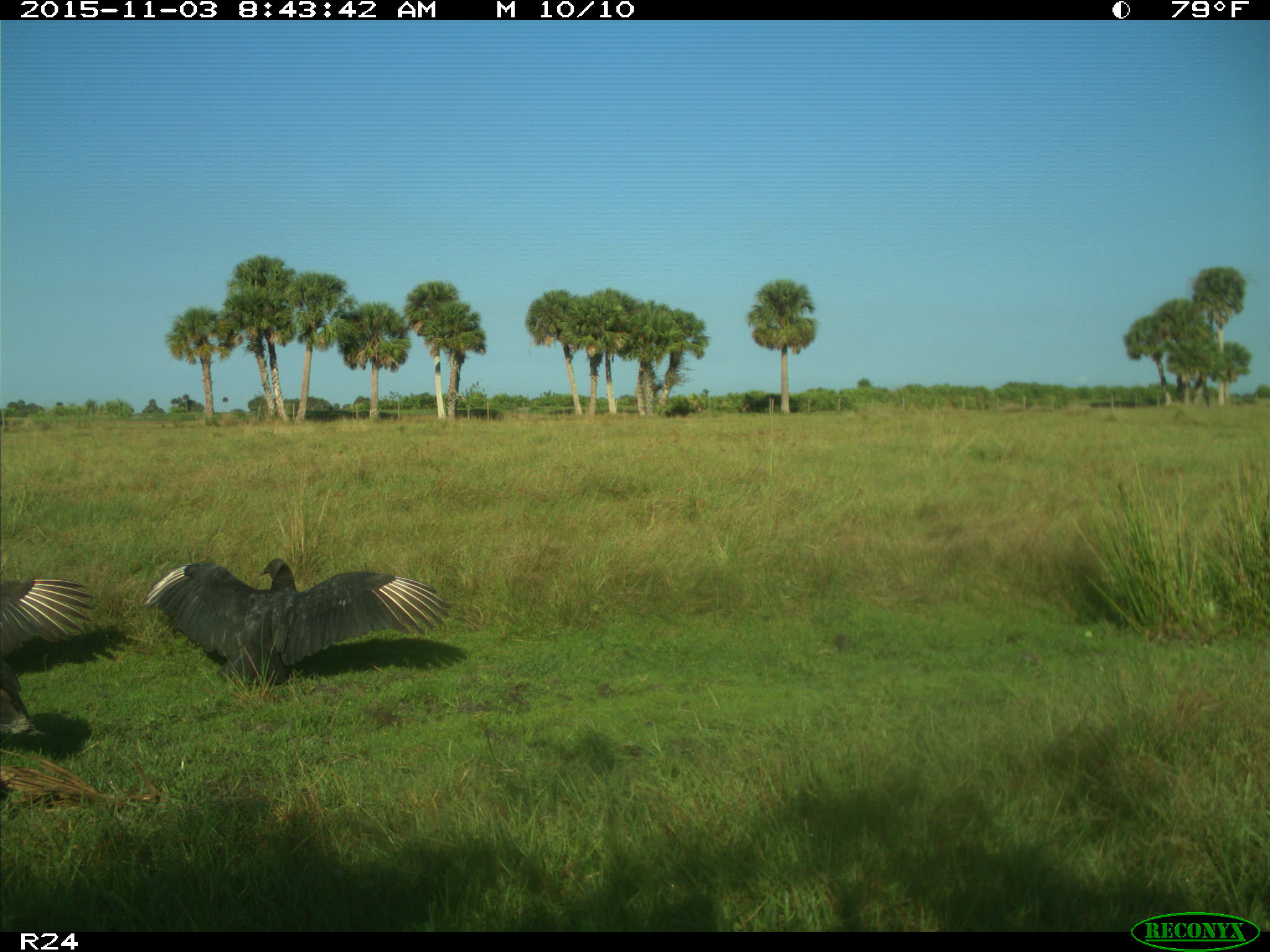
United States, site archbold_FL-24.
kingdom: Animalia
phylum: Chordata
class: Aves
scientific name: Aves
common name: birds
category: unidentified bird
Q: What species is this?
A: Unidentified bird (birds) (Aves).